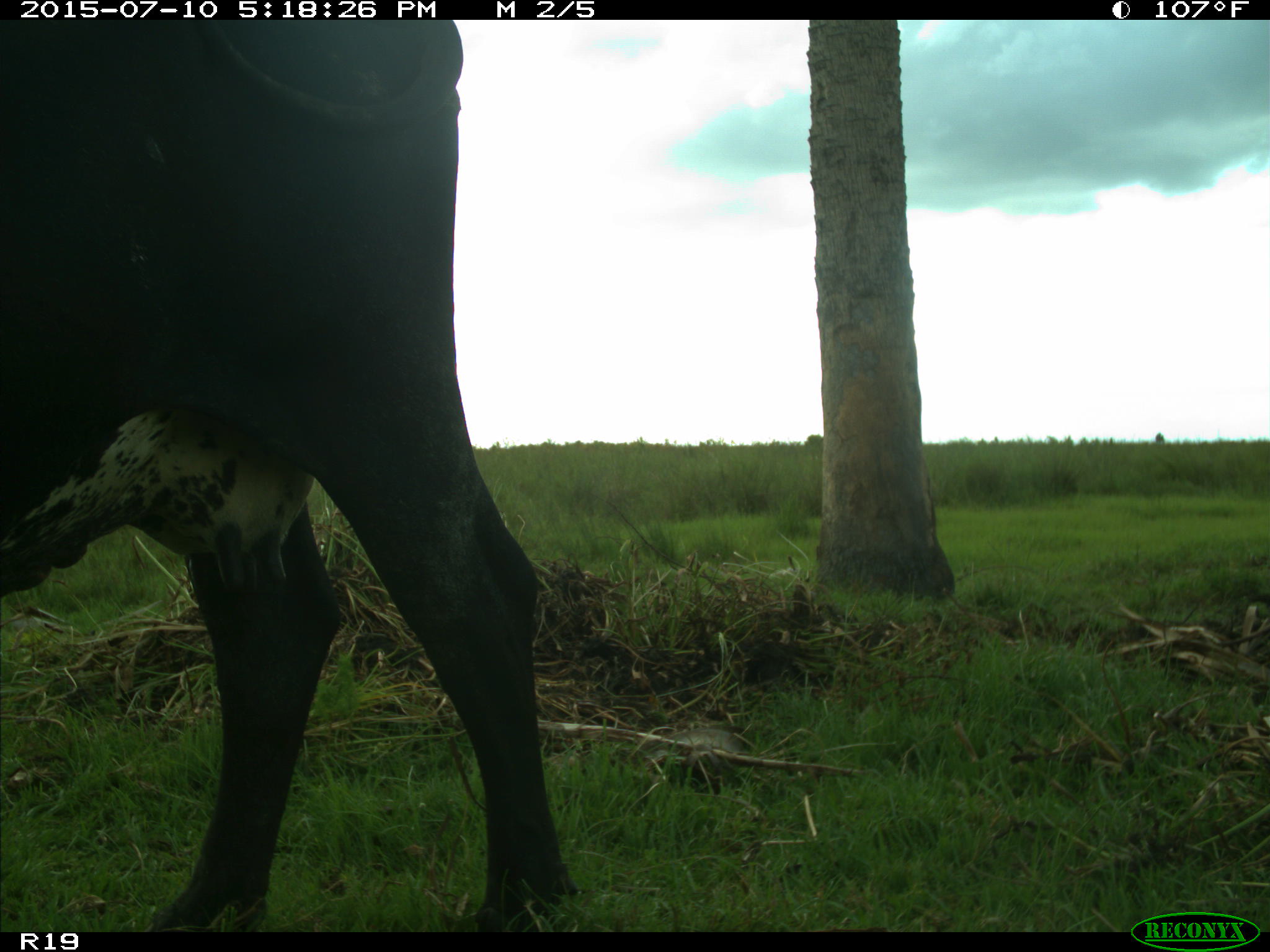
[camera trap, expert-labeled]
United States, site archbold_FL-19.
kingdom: Animalia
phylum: Chordata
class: Mammalia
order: Artiodactyla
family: Bovidae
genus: Bos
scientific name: Bos taurus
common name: domestic cow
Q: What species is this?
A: Bos taurus (domestic cow).